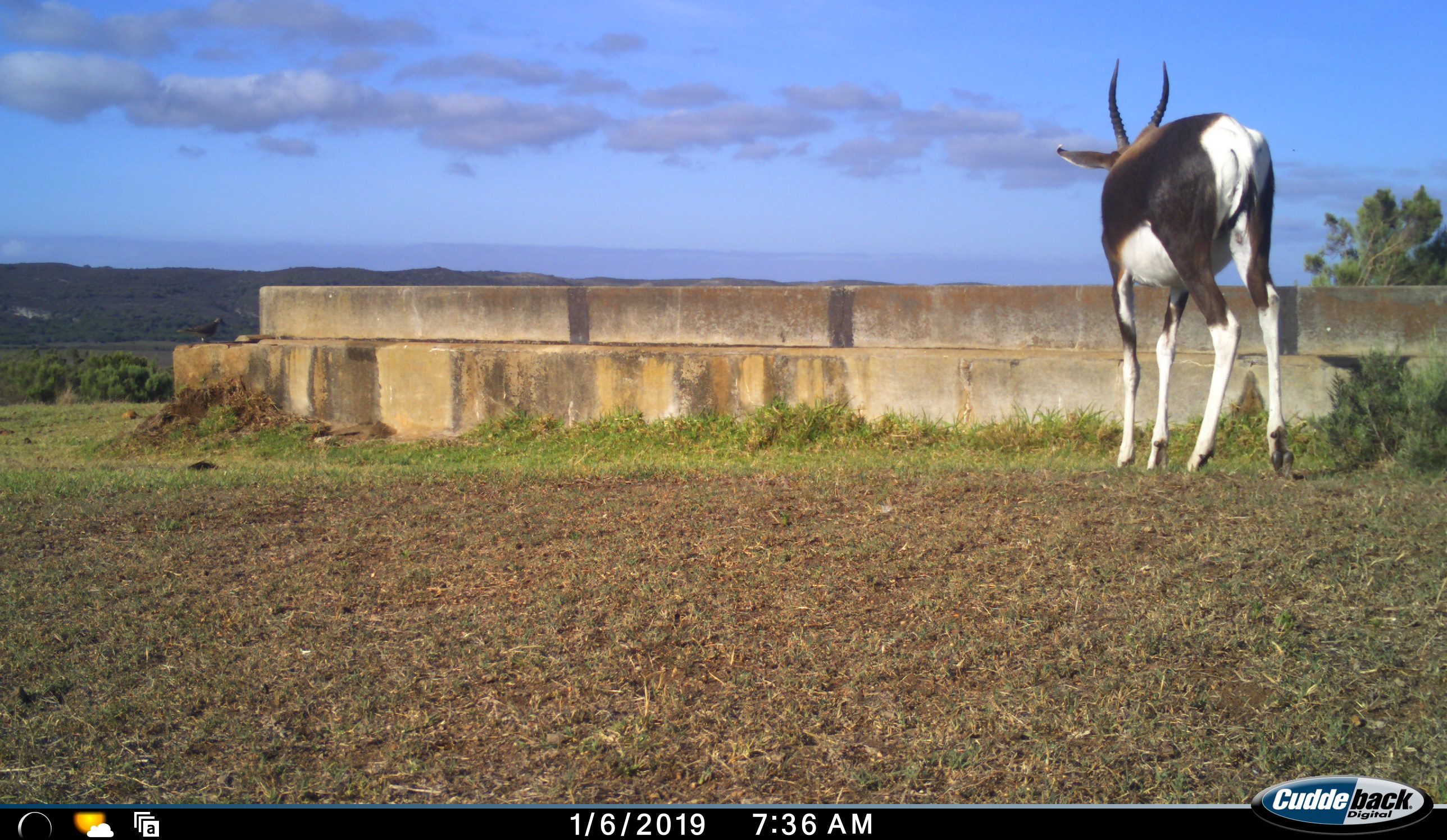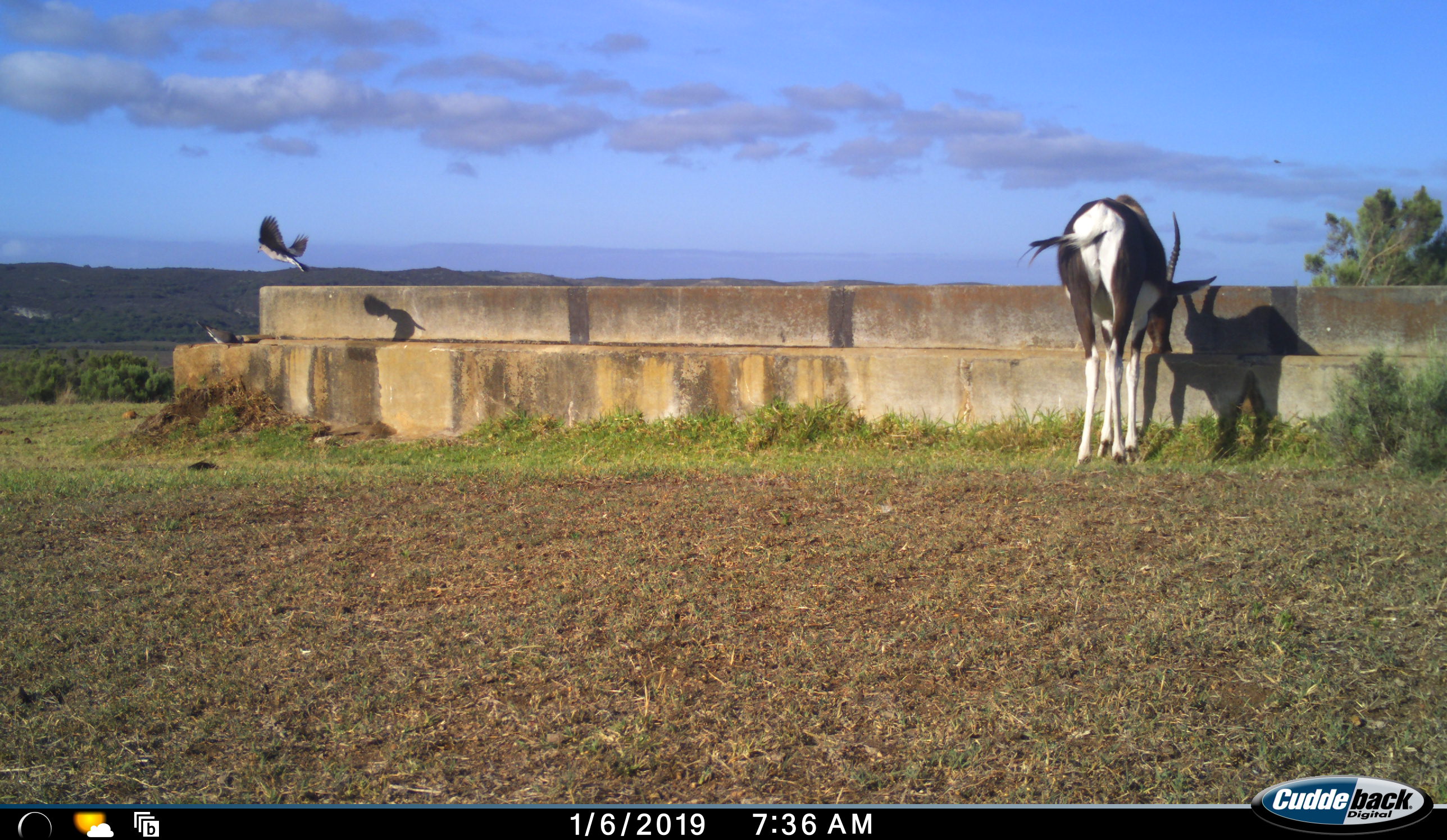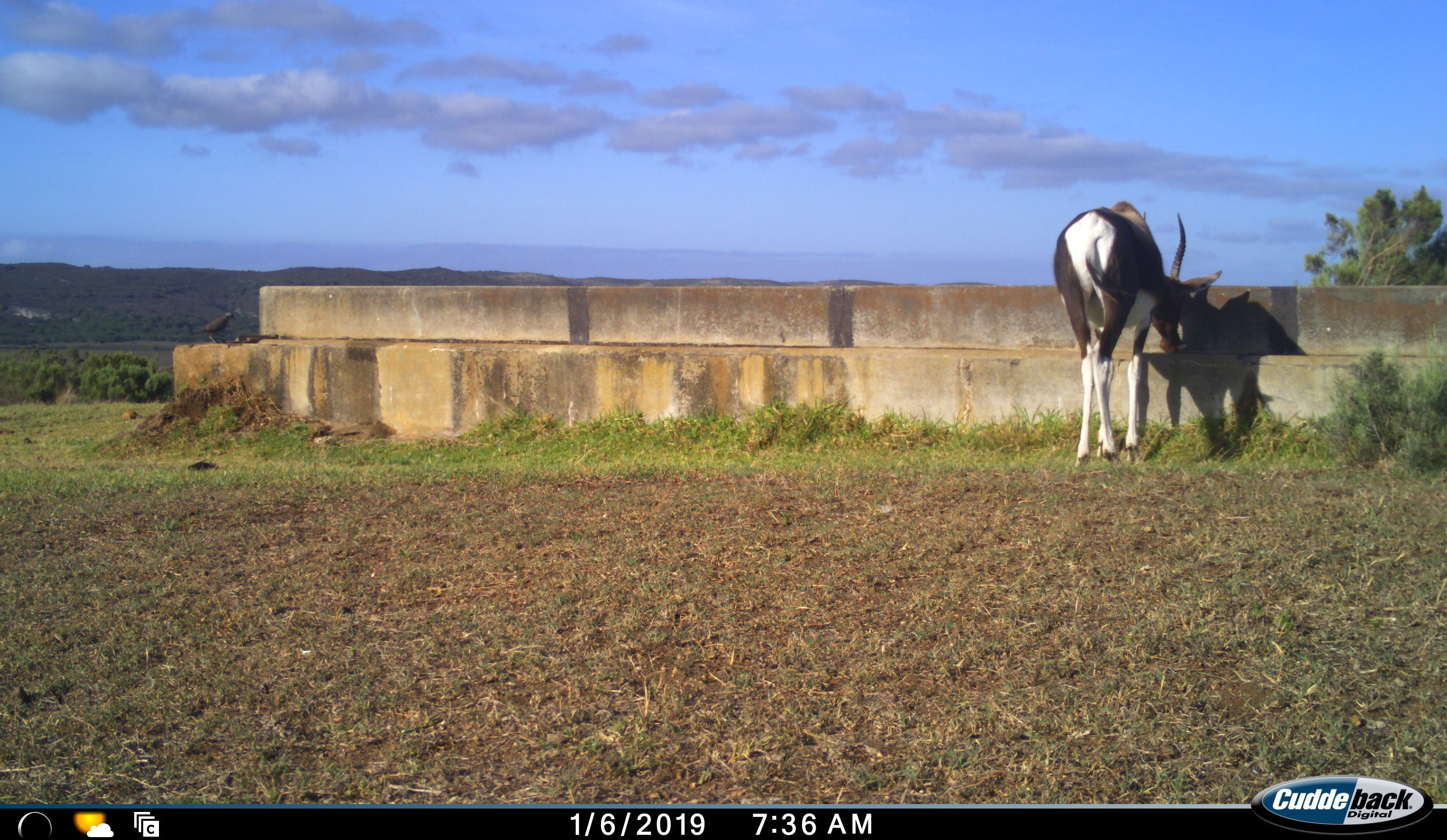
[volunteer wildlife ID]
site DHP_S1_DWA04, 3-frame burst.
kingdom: Animalia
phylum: Chordata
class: Aves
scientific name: Aves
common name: bird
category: birdother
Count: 2.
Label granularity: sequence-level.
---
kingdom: Animalia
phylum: Chordata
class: Mammalia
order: Artiodactyla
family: Bovidae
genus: Damaliscus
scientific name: Damaliscus pygargus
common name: bontebok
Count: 1.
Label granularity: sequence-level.